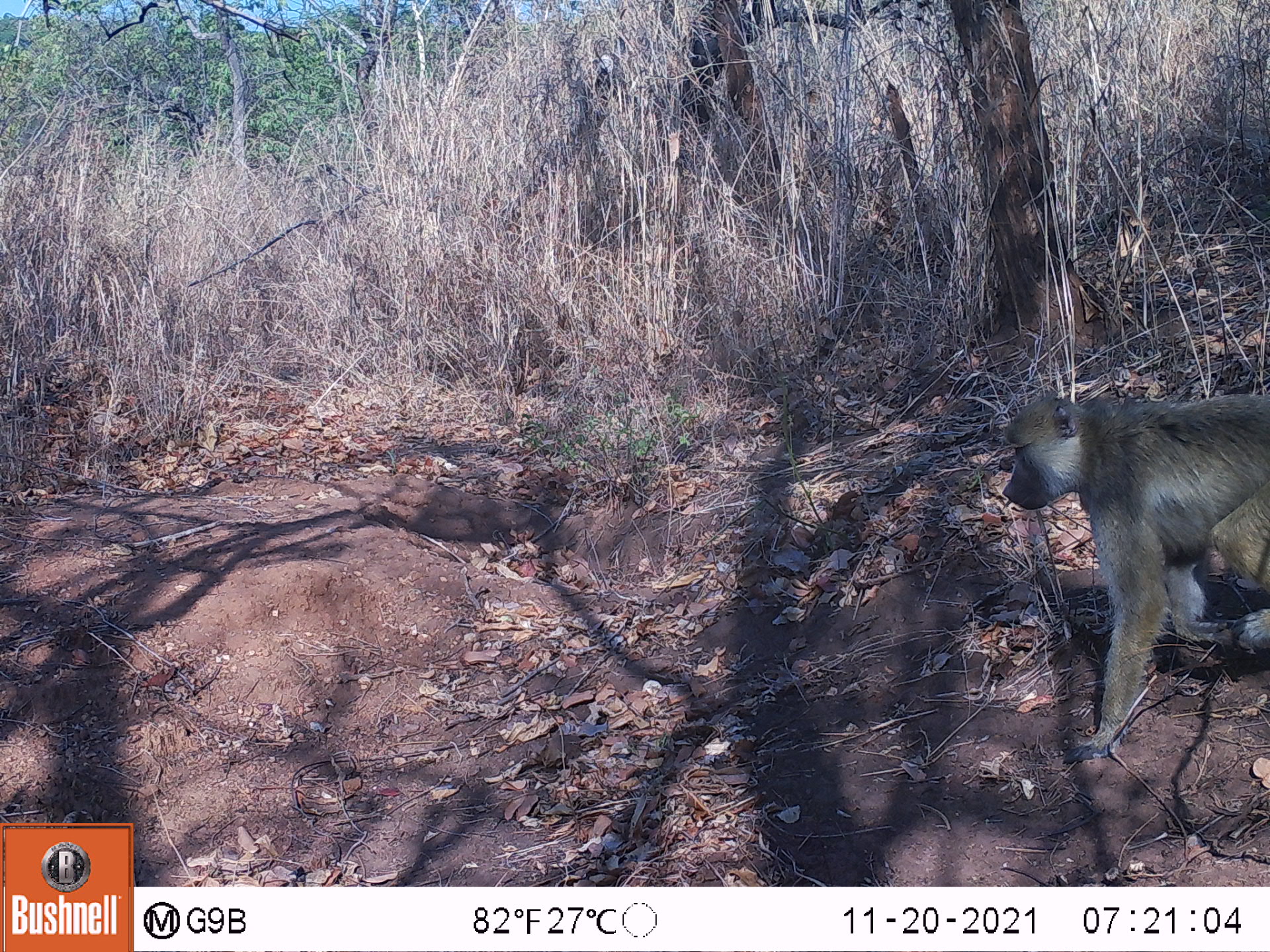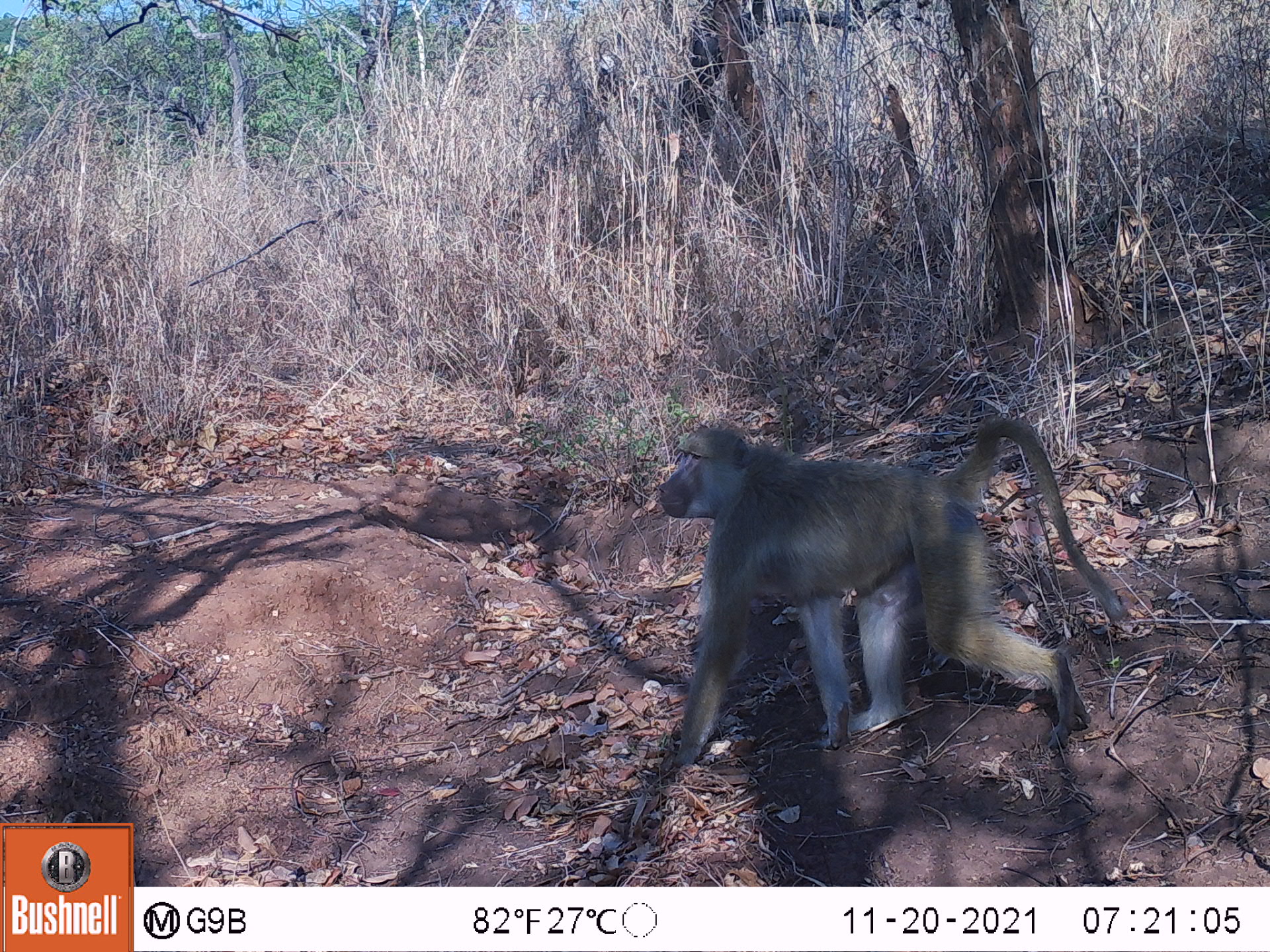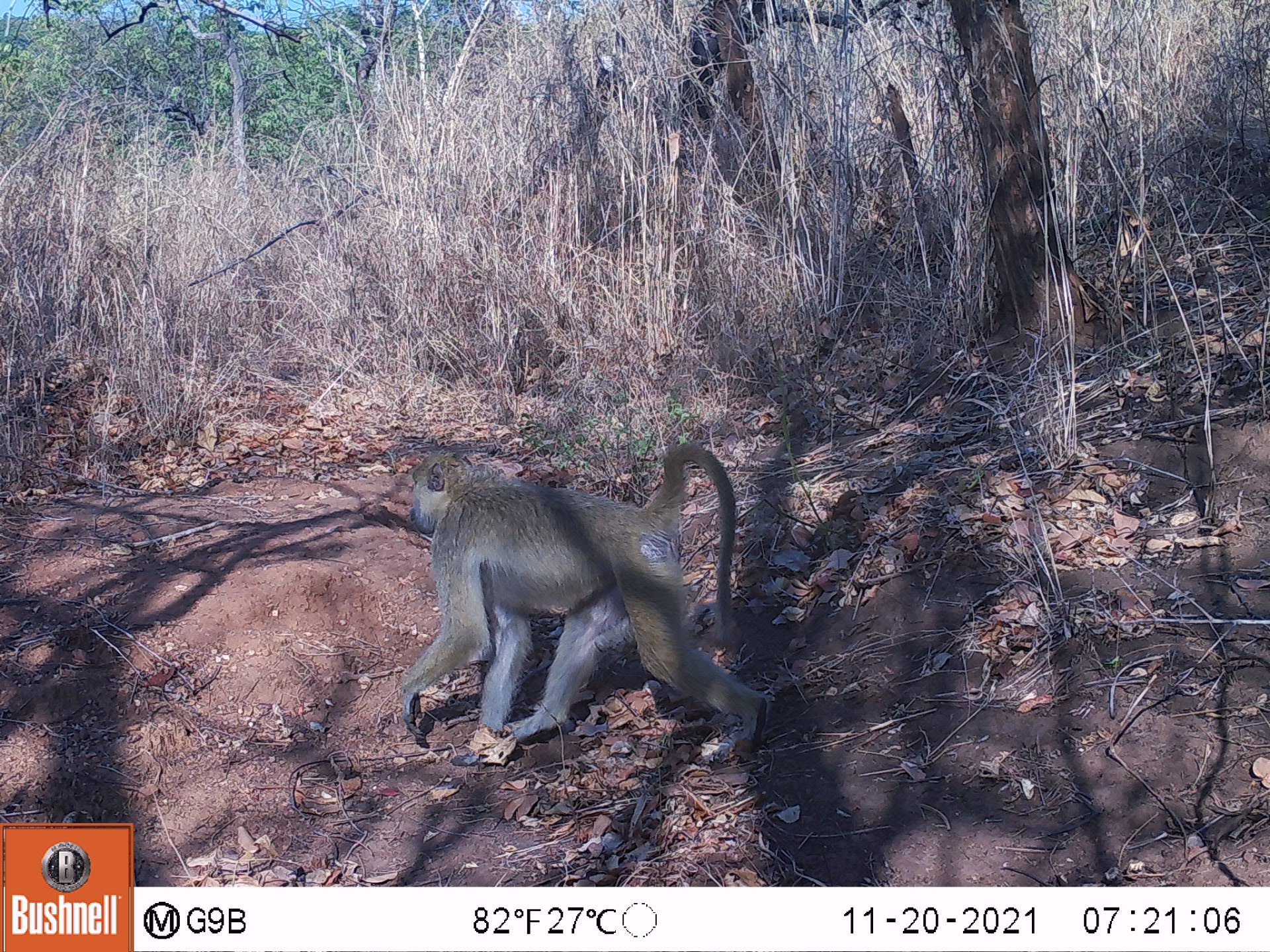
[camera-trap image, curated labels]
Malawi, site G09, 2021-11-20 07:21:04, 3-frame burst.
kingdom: Animalia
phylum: Chordata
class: Mammalia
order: Primates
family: Cercopithecidae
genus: Papio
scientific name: Papio cynocephalus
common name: yellow baboon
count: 1